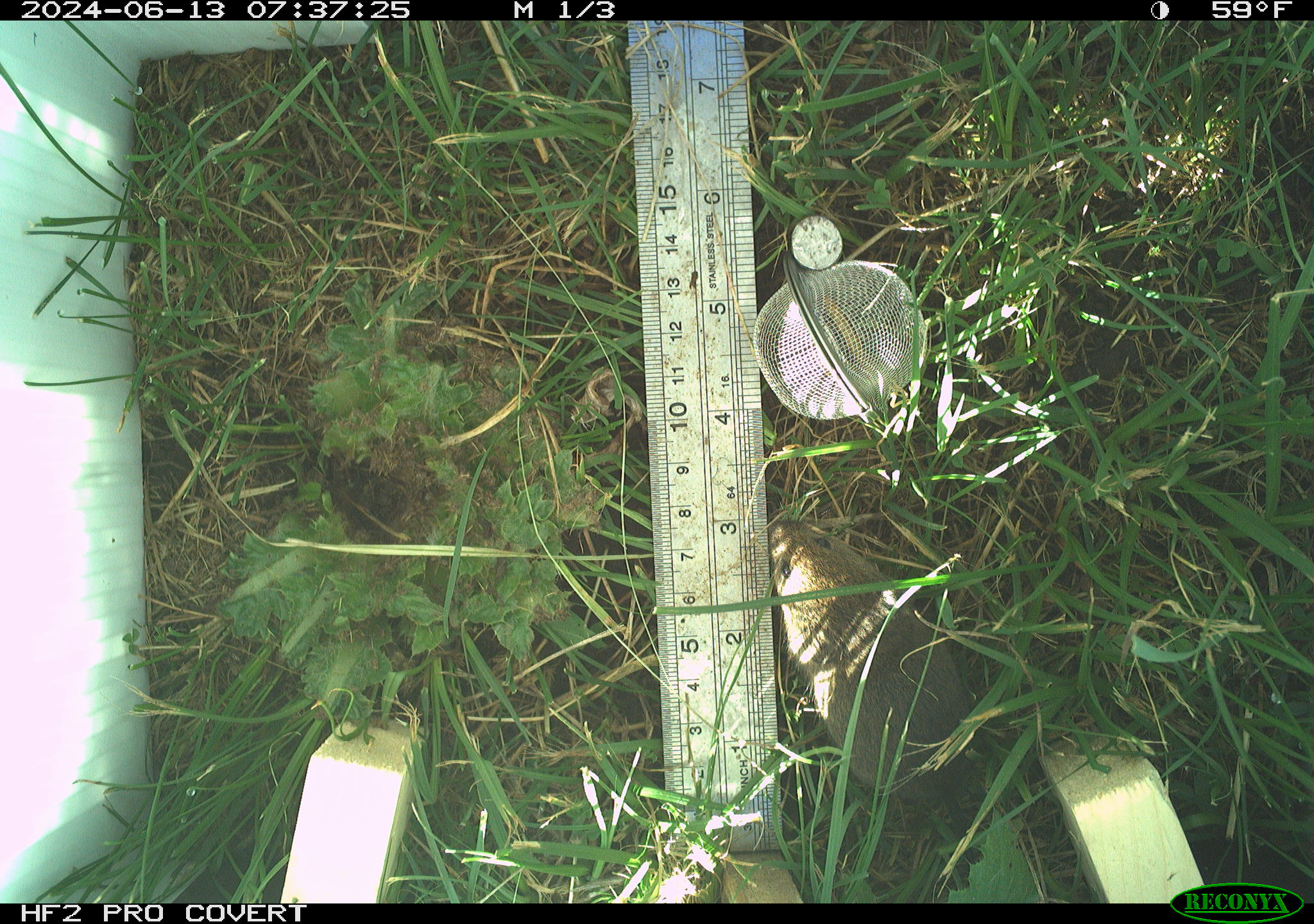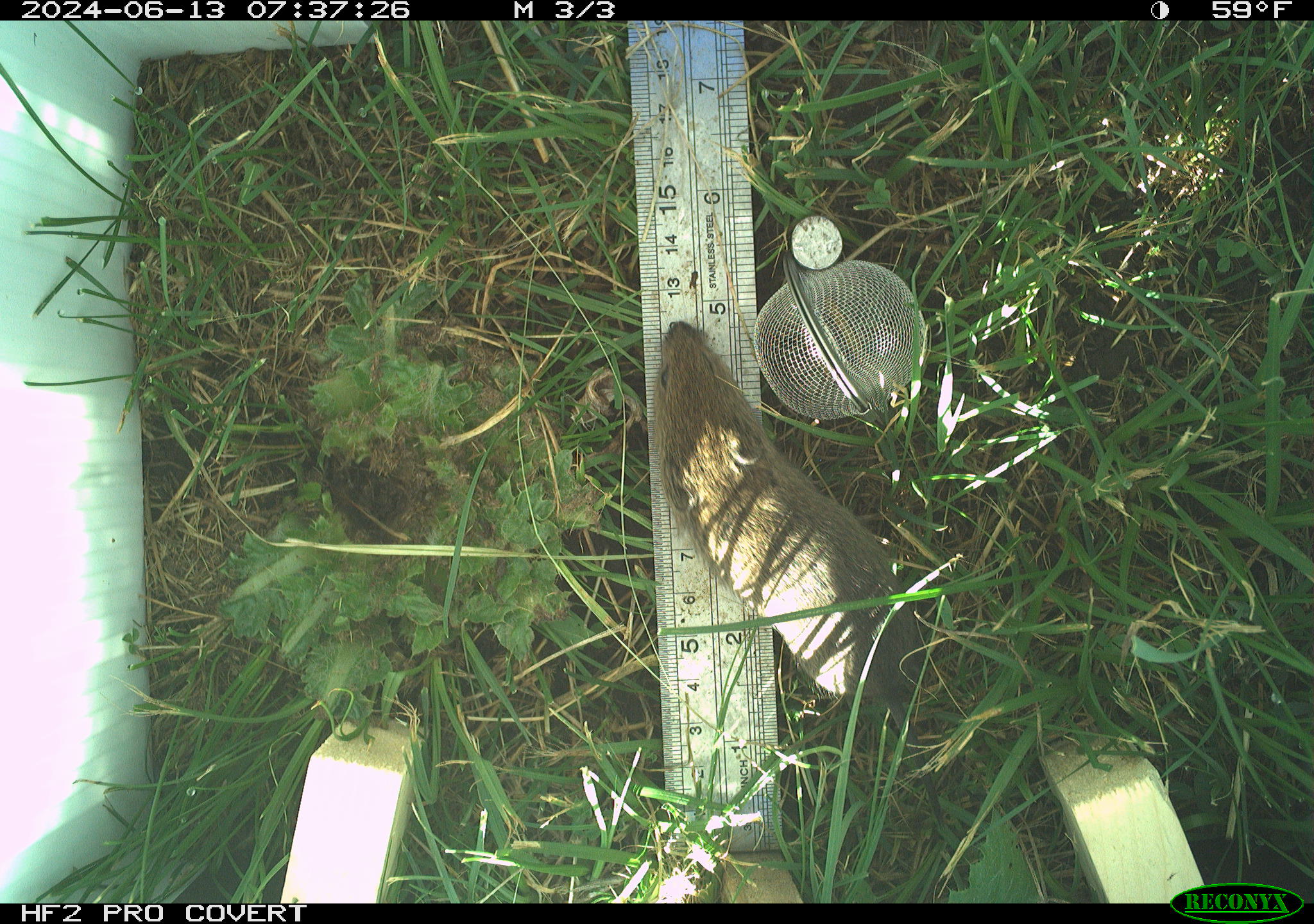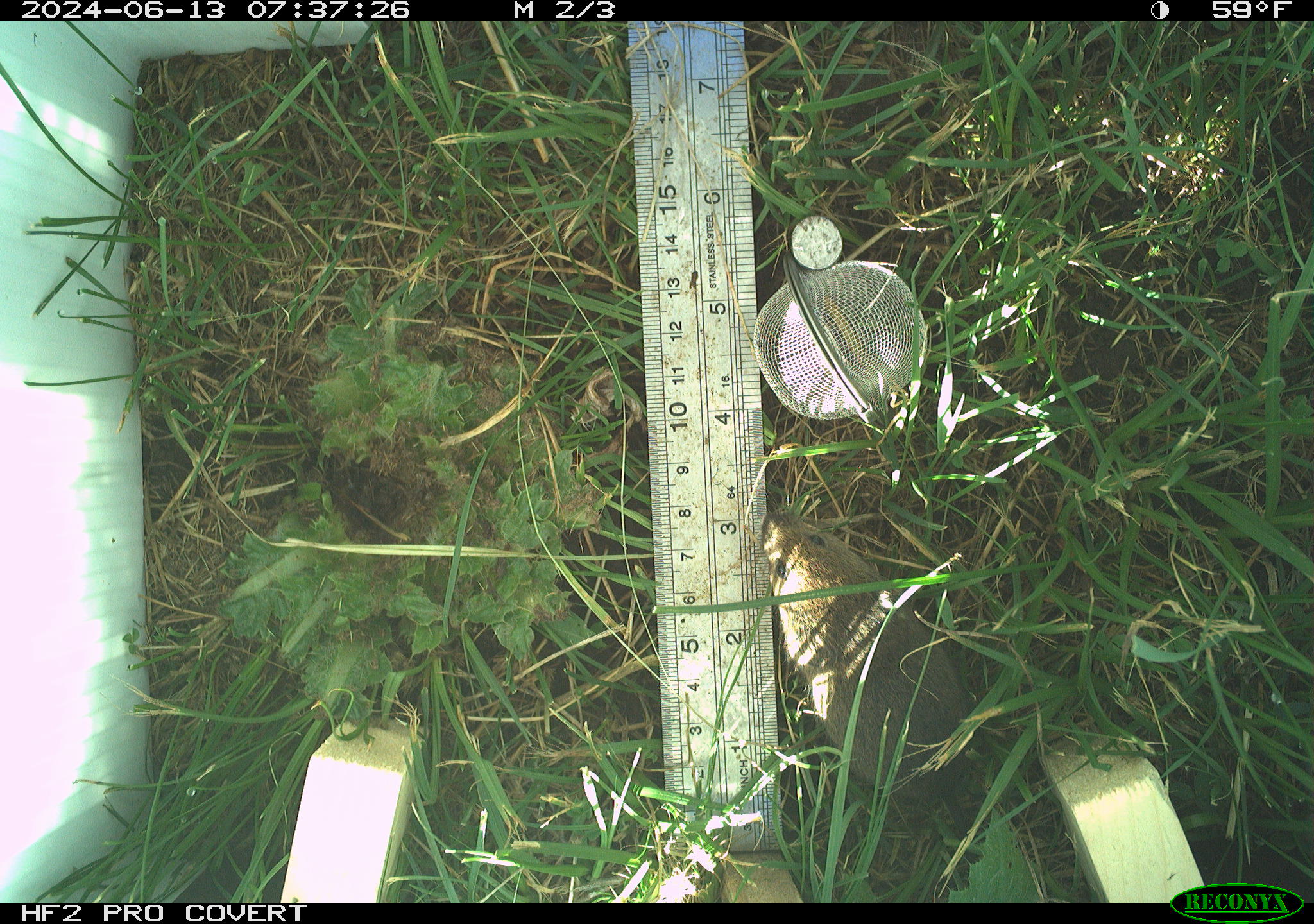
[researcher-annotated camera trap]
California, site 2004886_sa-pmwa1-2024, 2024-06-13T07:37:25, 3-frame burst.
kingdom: Animalia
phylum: Chordata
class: Mammalia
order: Rodentia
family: Cricetidae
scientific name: Arvicolinae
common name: voles, lemmings, and muskrats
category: arvicolinae subfamily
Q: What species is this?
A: Arvicolinae subfamily (voles, lemmings, and muskrats) (Arvicolinae).